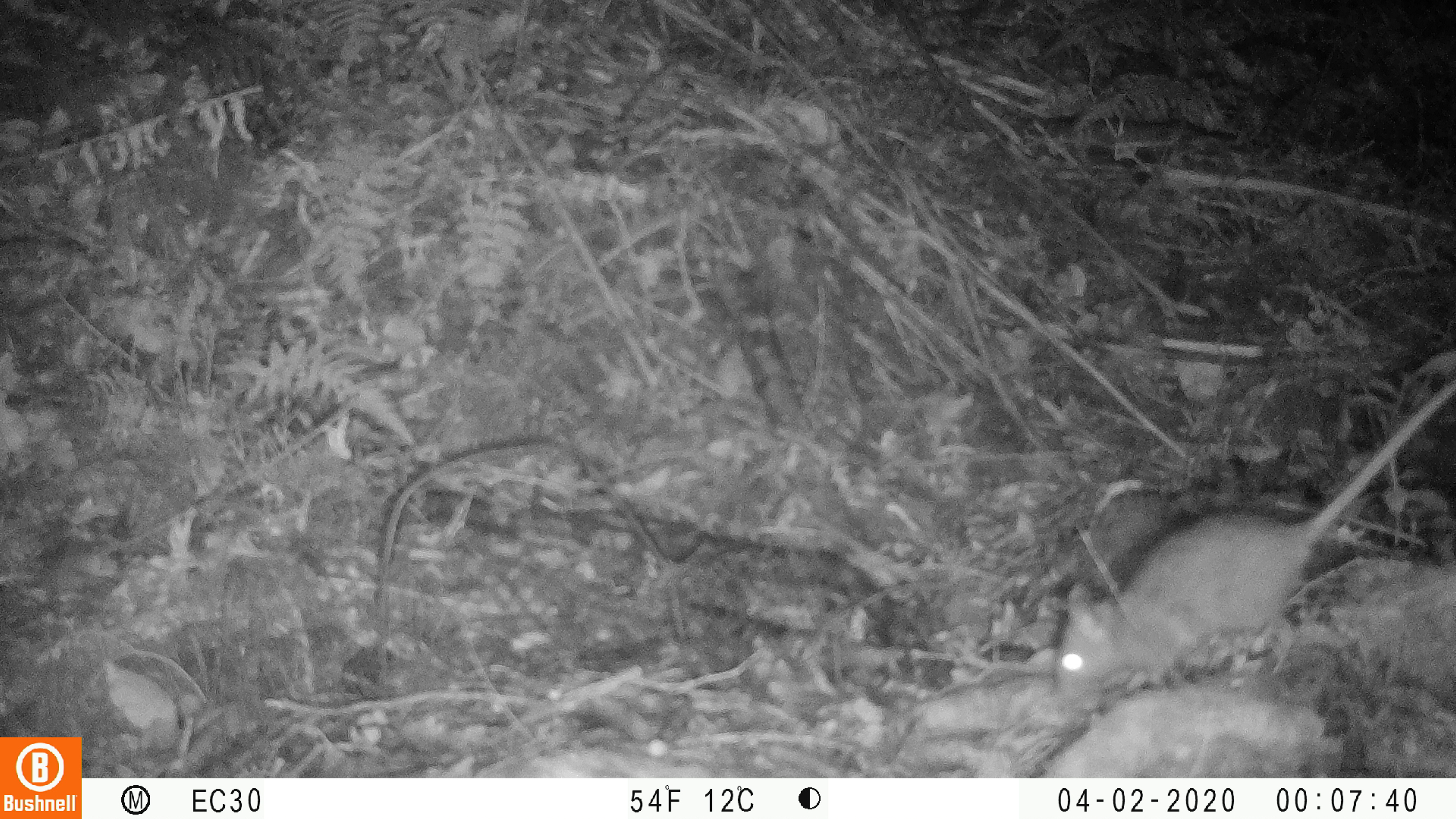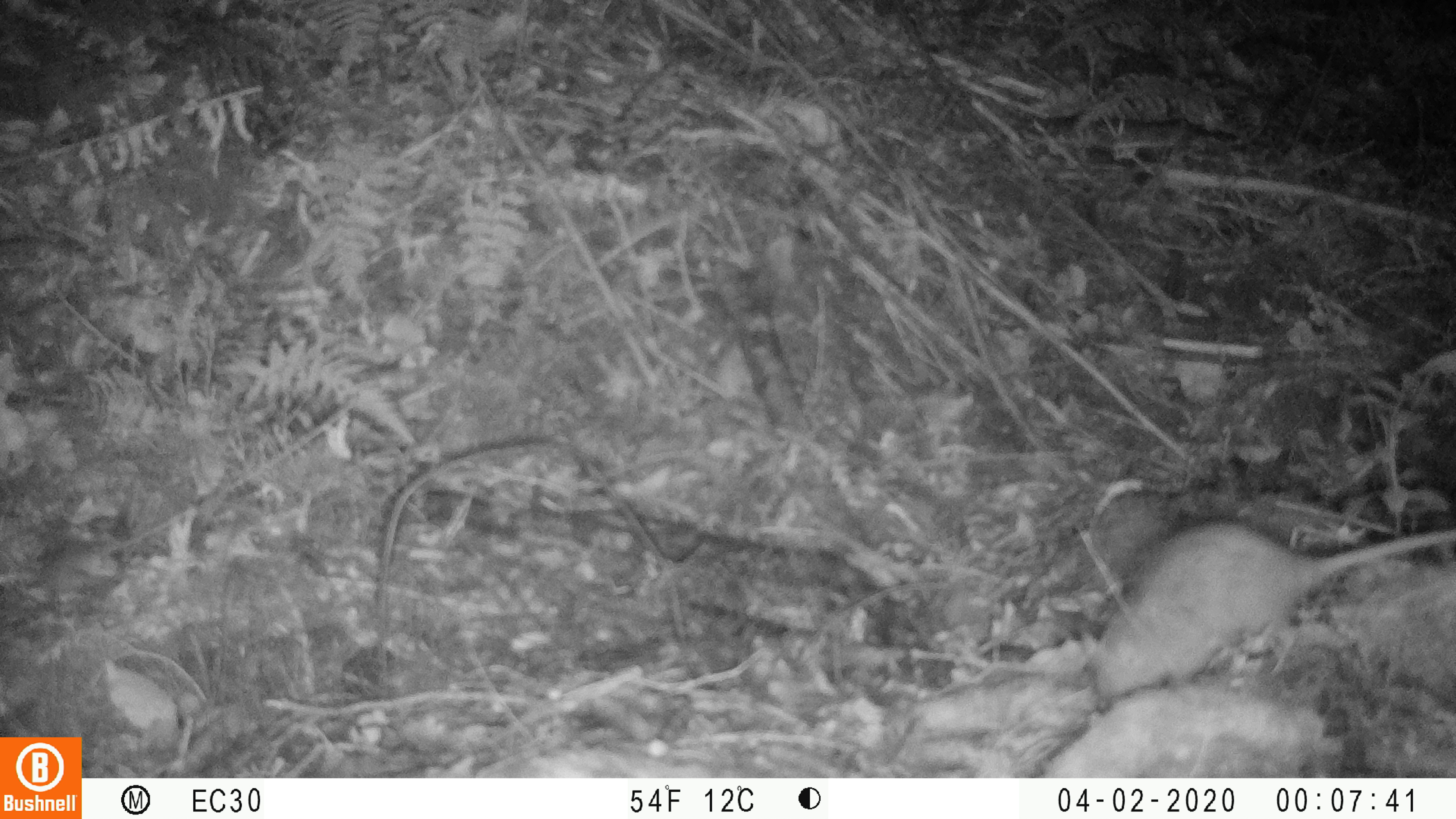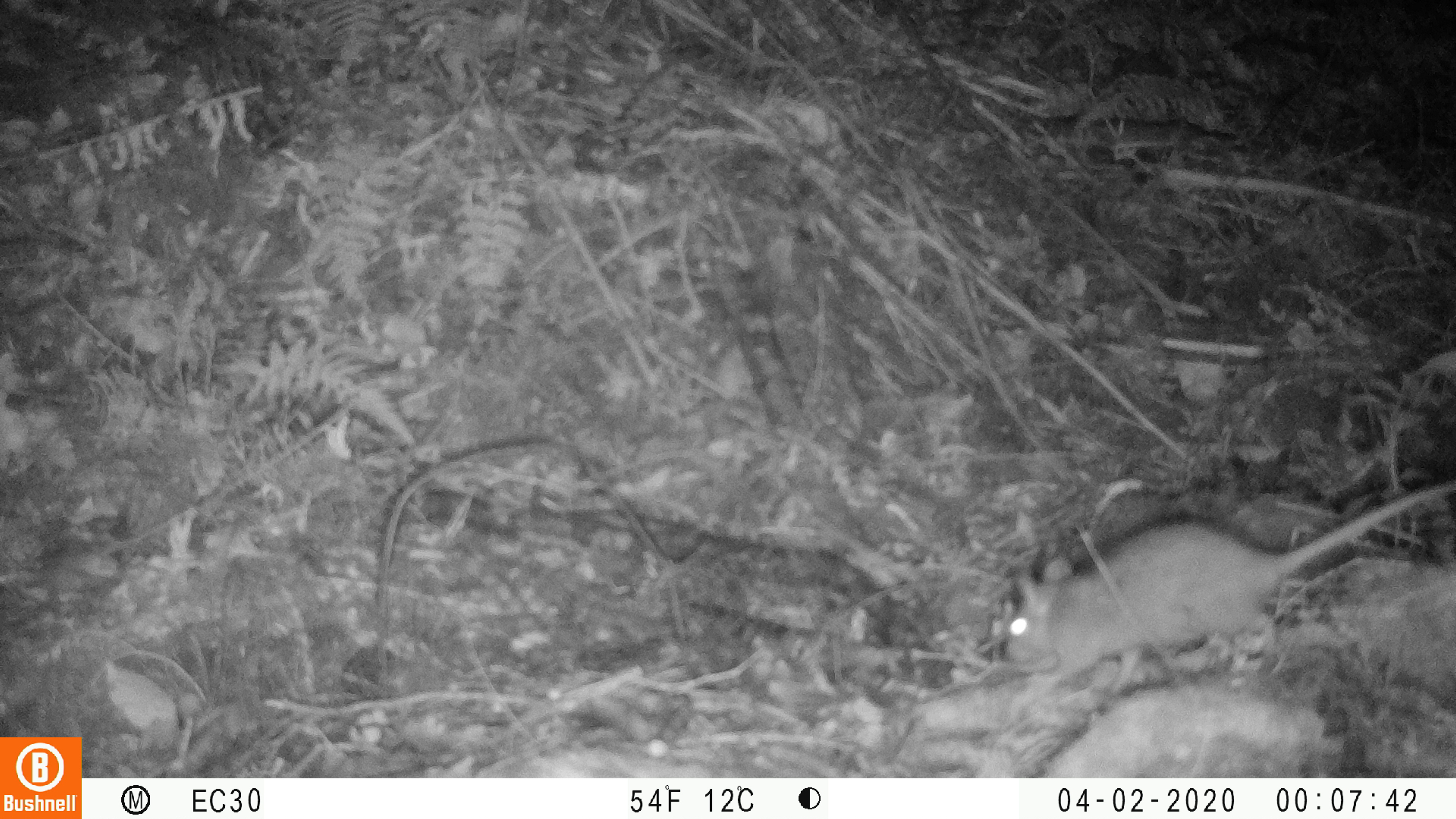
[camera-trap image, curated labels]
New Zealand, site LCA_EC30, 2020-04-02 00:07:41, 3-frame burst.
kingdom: Animalia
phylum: Chordata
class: Mammalia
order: Rodentia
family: Muridae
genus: Rattus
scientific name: Rattus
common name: rat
Rat (Rattus).